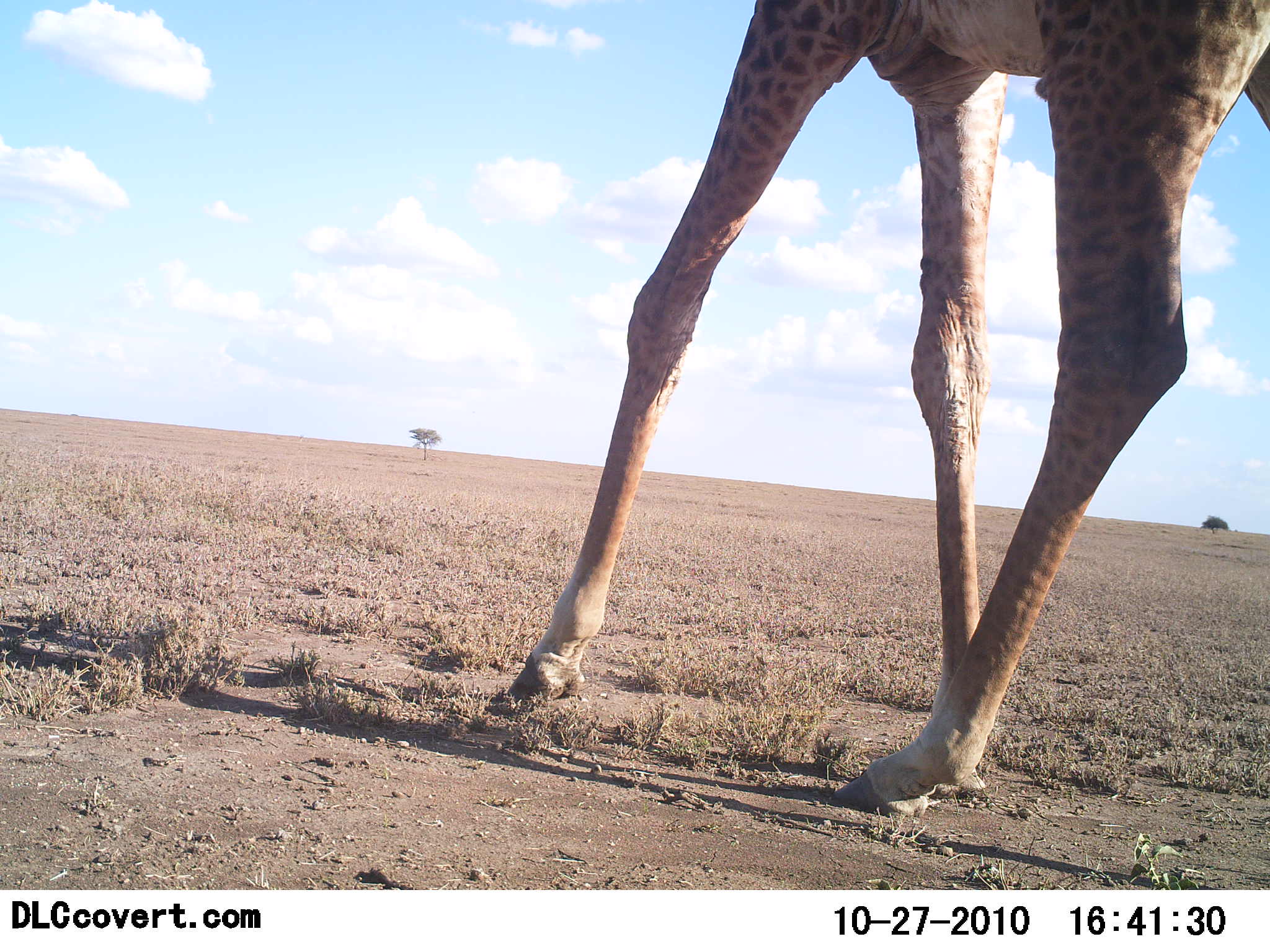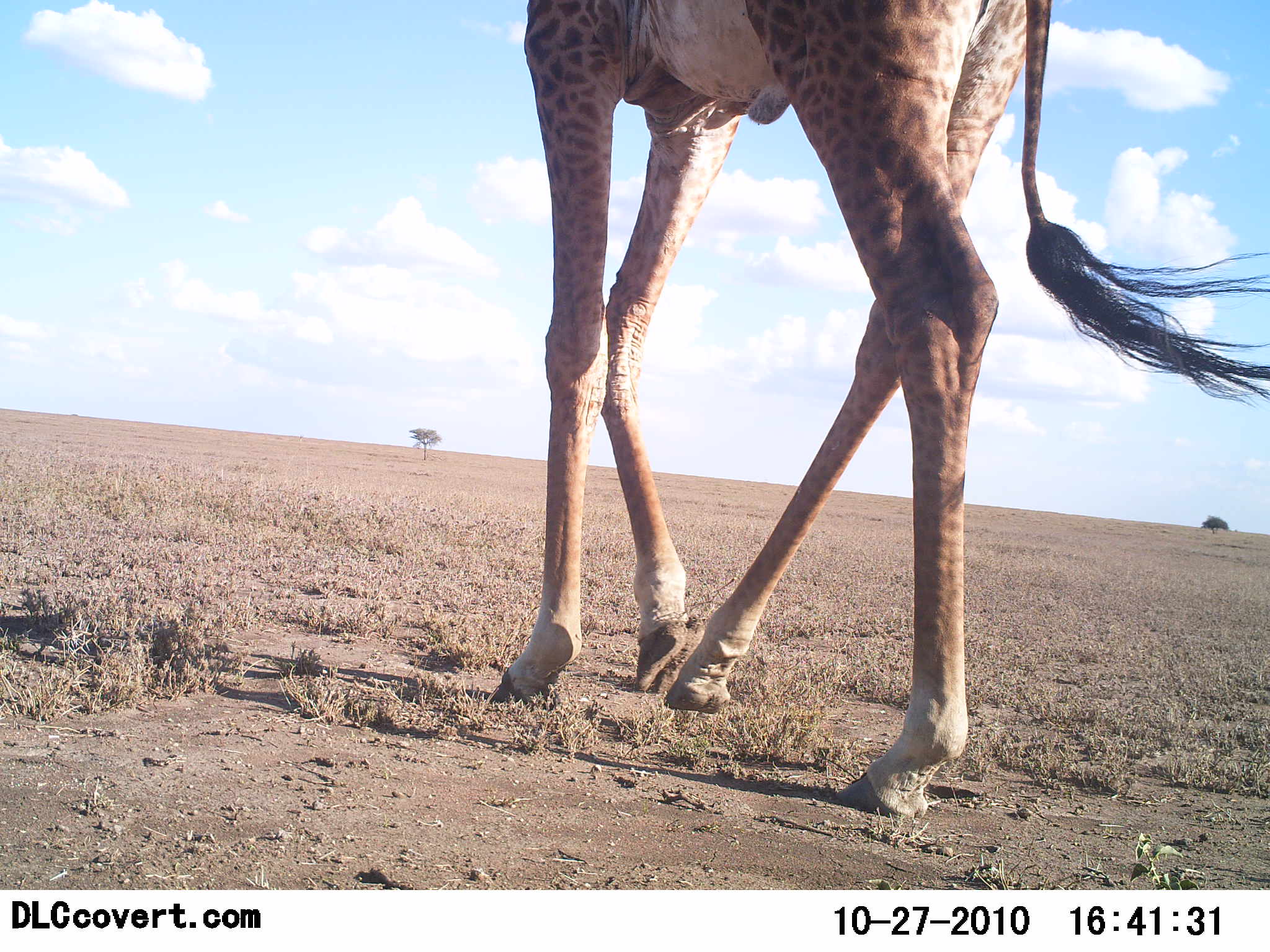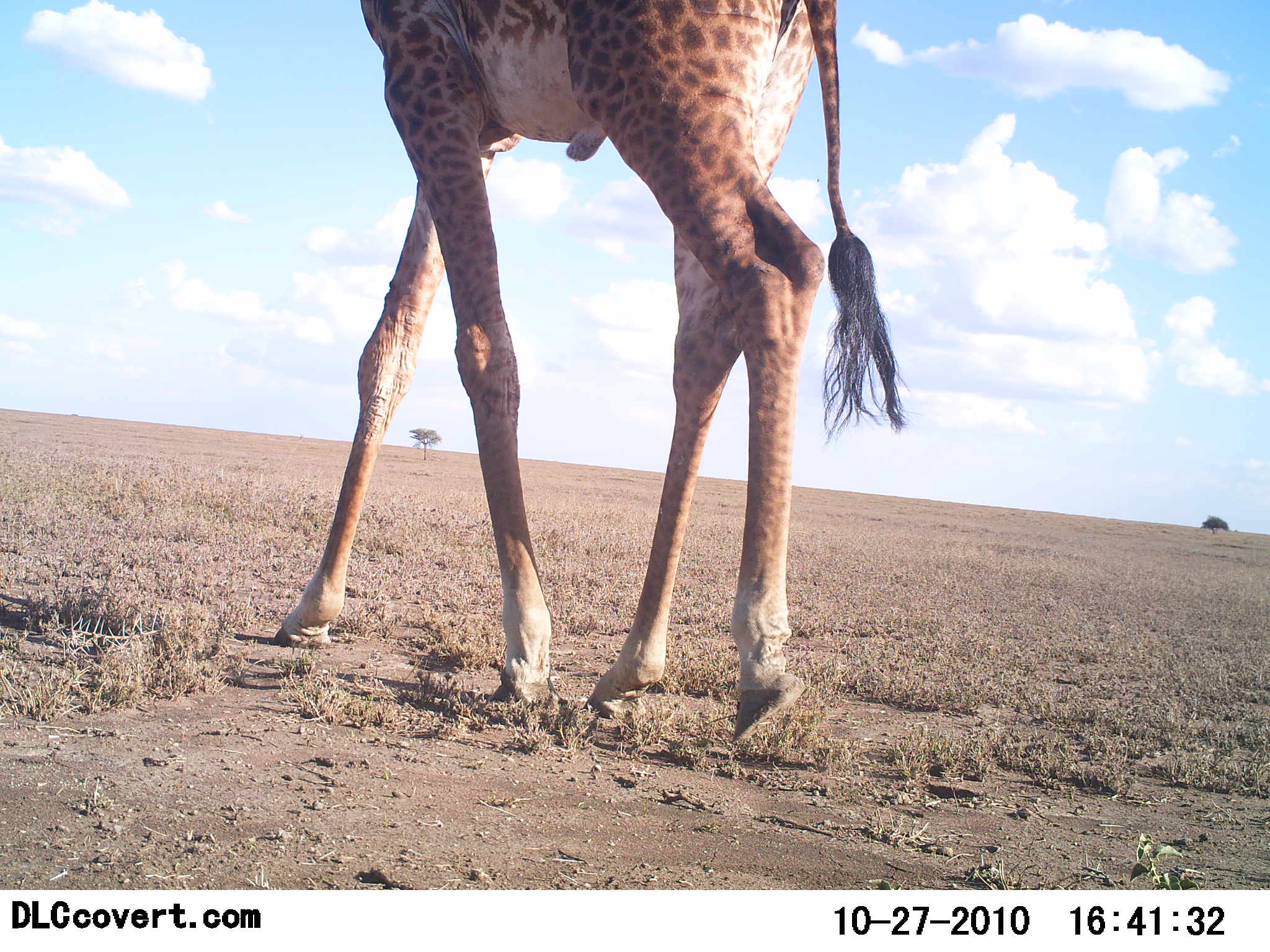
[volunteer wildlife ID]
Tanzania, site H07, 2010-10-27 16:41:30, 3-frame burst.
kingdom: Animalia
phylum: Chordata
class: Mammalia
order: Artiodactyla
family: Giraffidae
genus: Giraffa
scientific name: Giraffa camelopardalis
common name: giraffe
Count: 1.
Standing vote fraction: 10%.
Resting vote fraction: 0%.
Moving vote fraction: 90%.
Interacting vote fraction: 0%.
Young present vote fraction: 0%.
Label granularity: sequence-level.